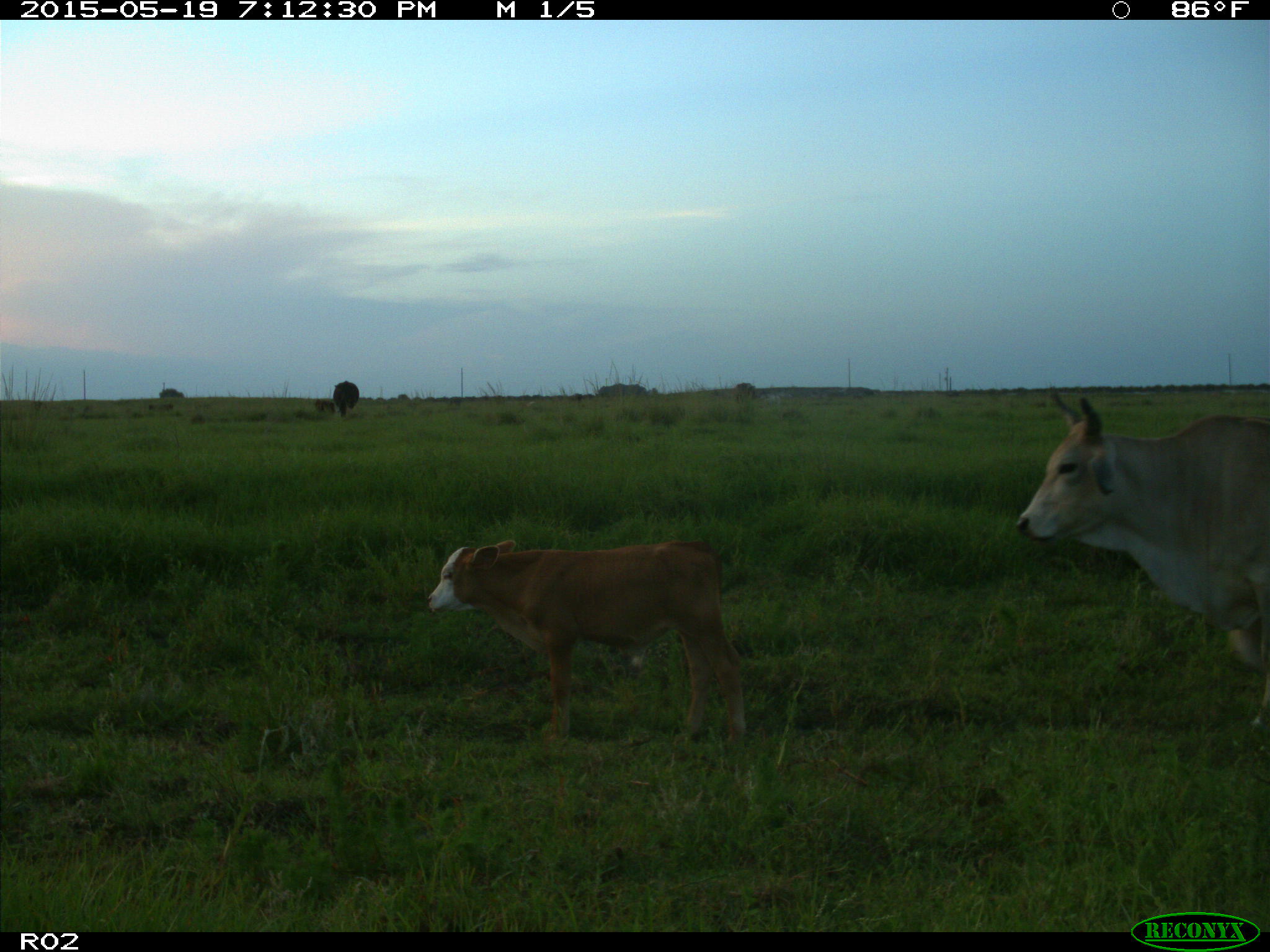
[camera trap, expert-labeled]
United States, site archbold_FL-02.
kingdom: Animalia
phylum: Chordata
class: Mammalia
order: Artiodactyla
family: Bovidae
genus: Bos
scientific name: Bos taurus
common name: domestic cow